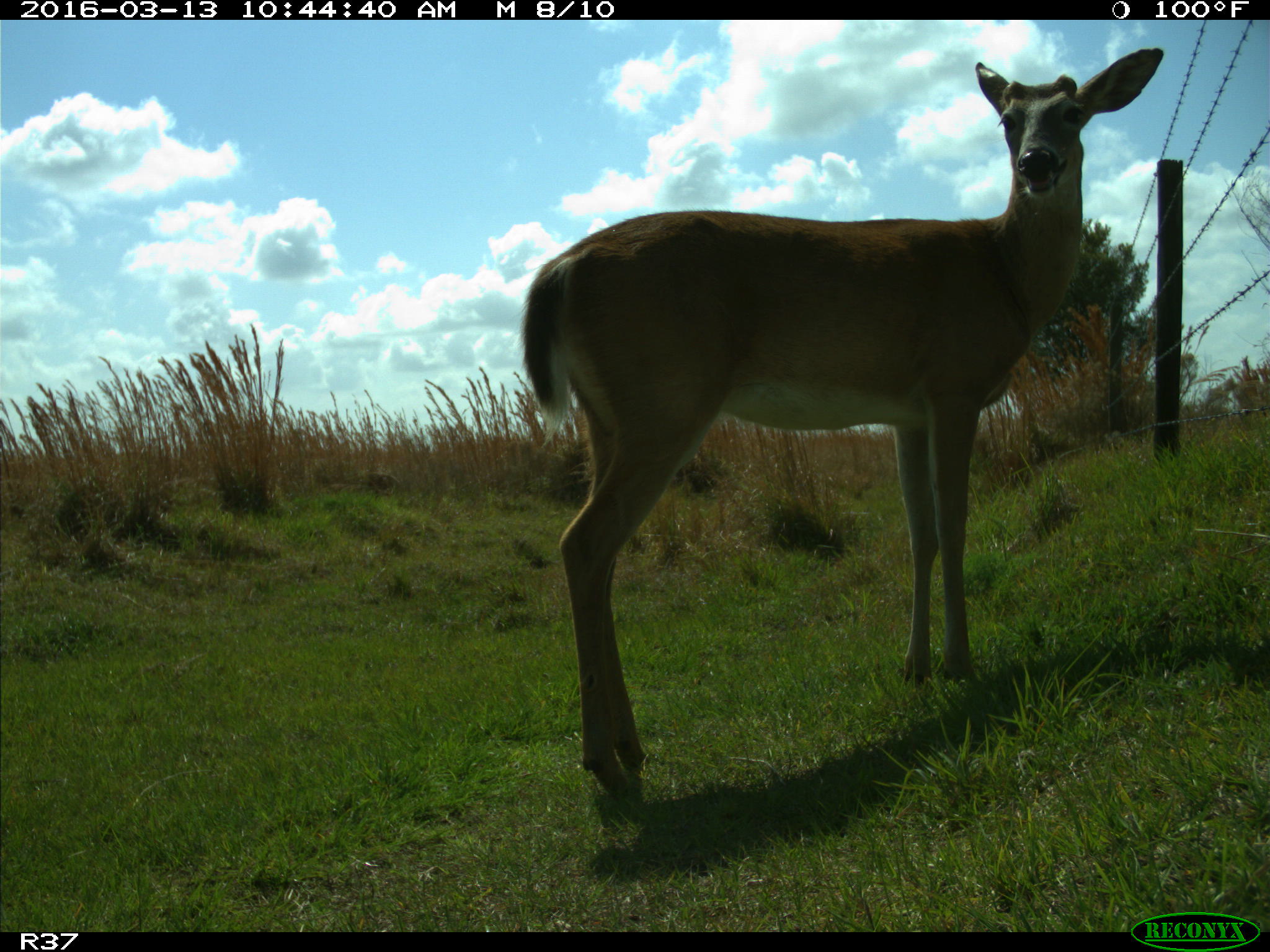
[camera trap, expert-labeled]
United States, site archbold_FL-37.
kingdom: Animalia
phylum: Chordata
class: Mammalia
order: Artiodactyla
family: Cervidae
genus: Odocoileus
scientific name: Odocoileus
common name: deer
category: unidentified deer